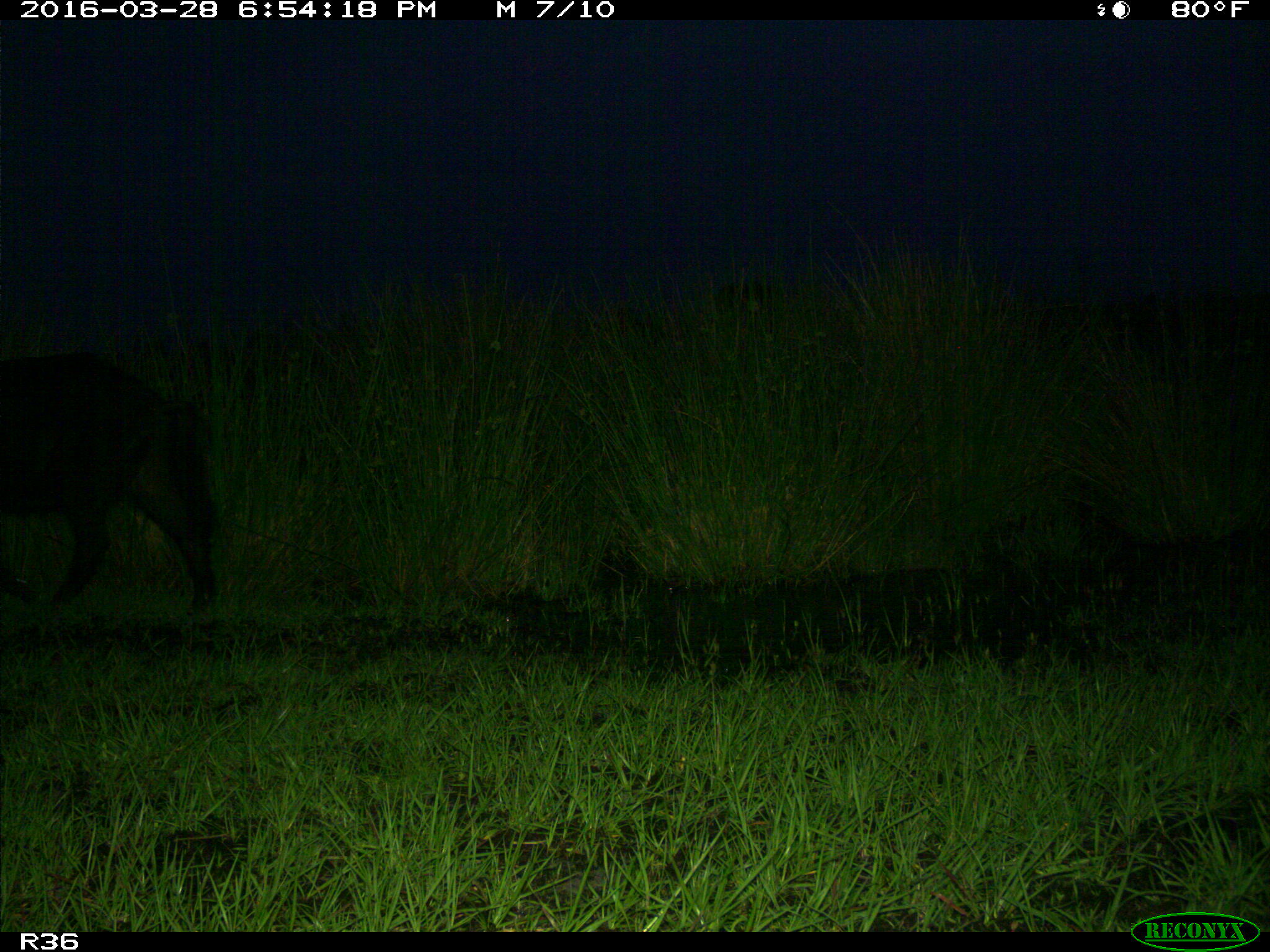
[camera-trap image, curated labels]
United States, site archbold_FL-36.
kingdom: Animalia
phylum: Chordata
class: Mammalia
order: Artiodactyla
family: Suidae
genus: Sus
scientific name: Sus scrofa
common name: wild boar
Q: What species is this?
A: Sus scrofa (wild boar).